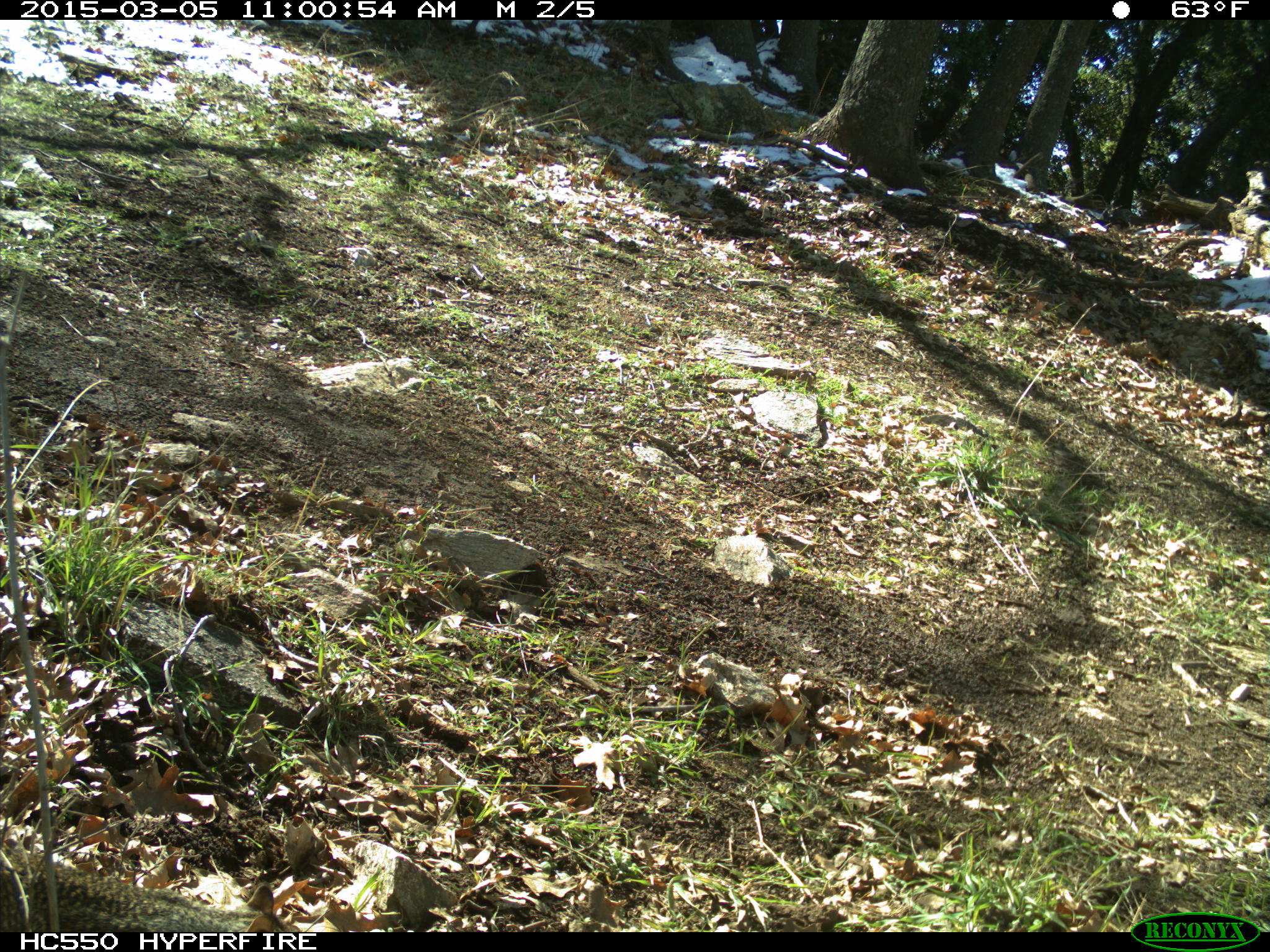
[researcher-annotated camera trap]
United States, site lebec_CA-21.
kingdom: Animalia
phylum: Chordata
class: Mammalia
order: Rodentia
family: Sciuridae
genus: Otospermophilus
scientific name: Otospermophilus beecheyi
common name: california ground squirrel